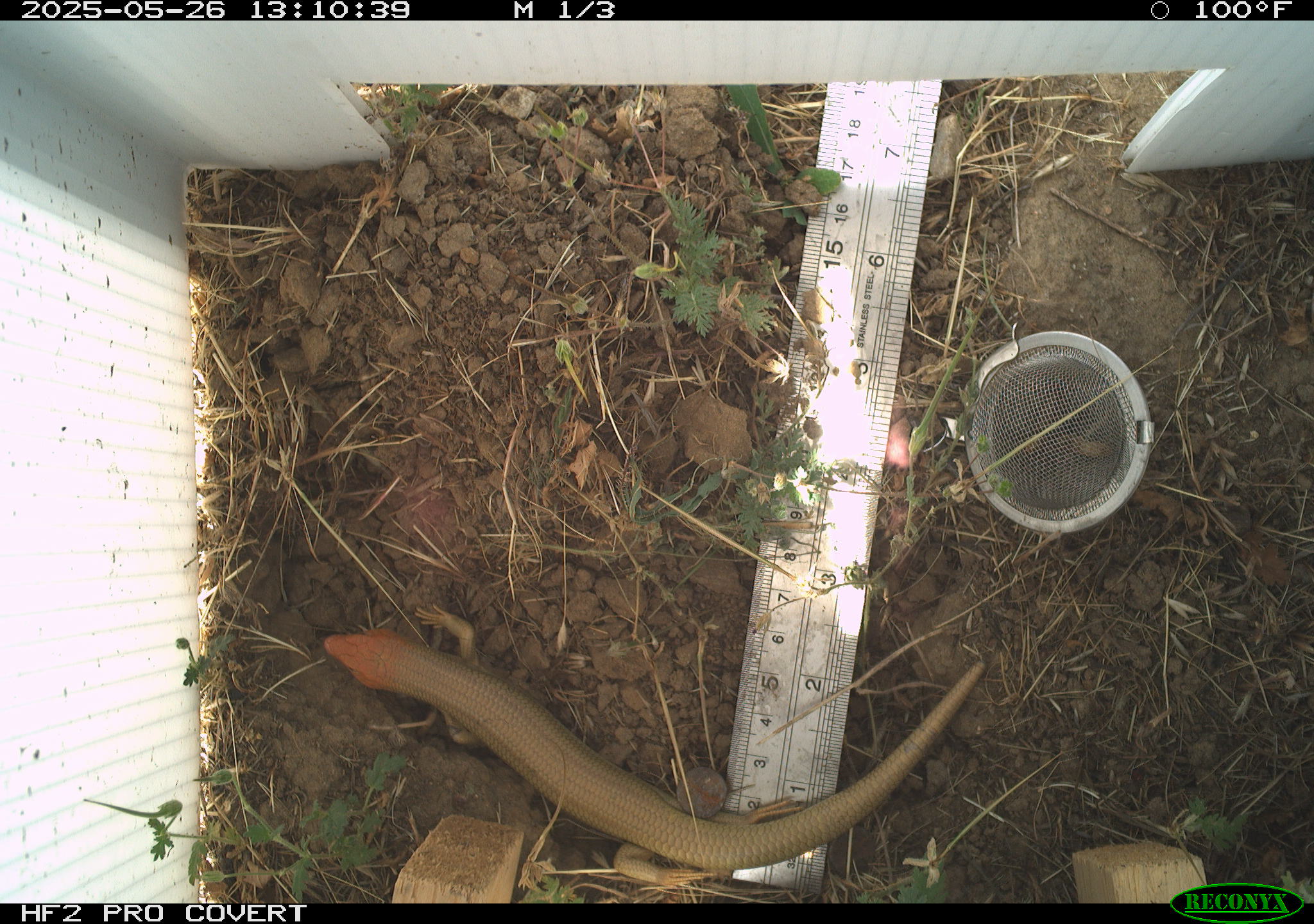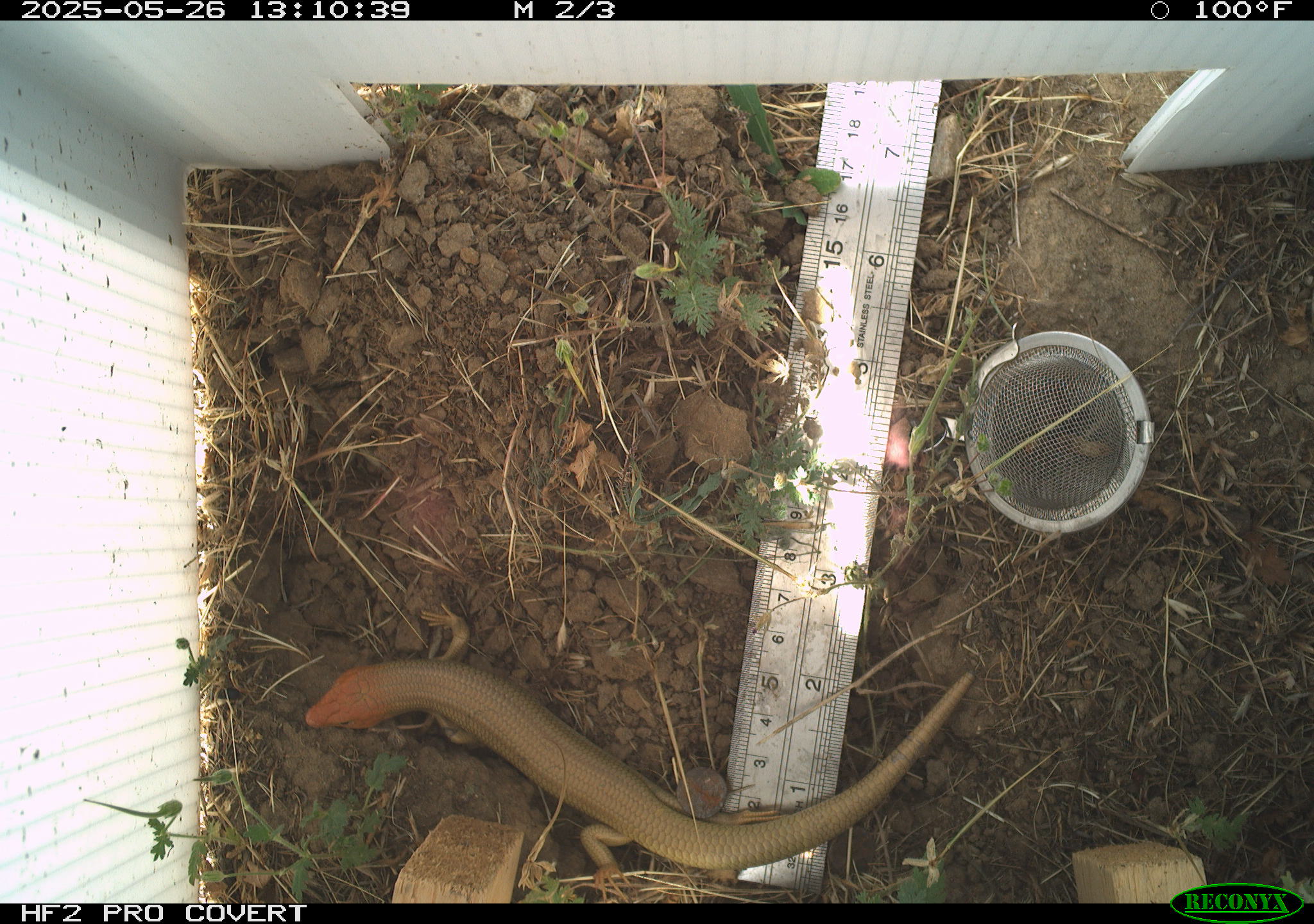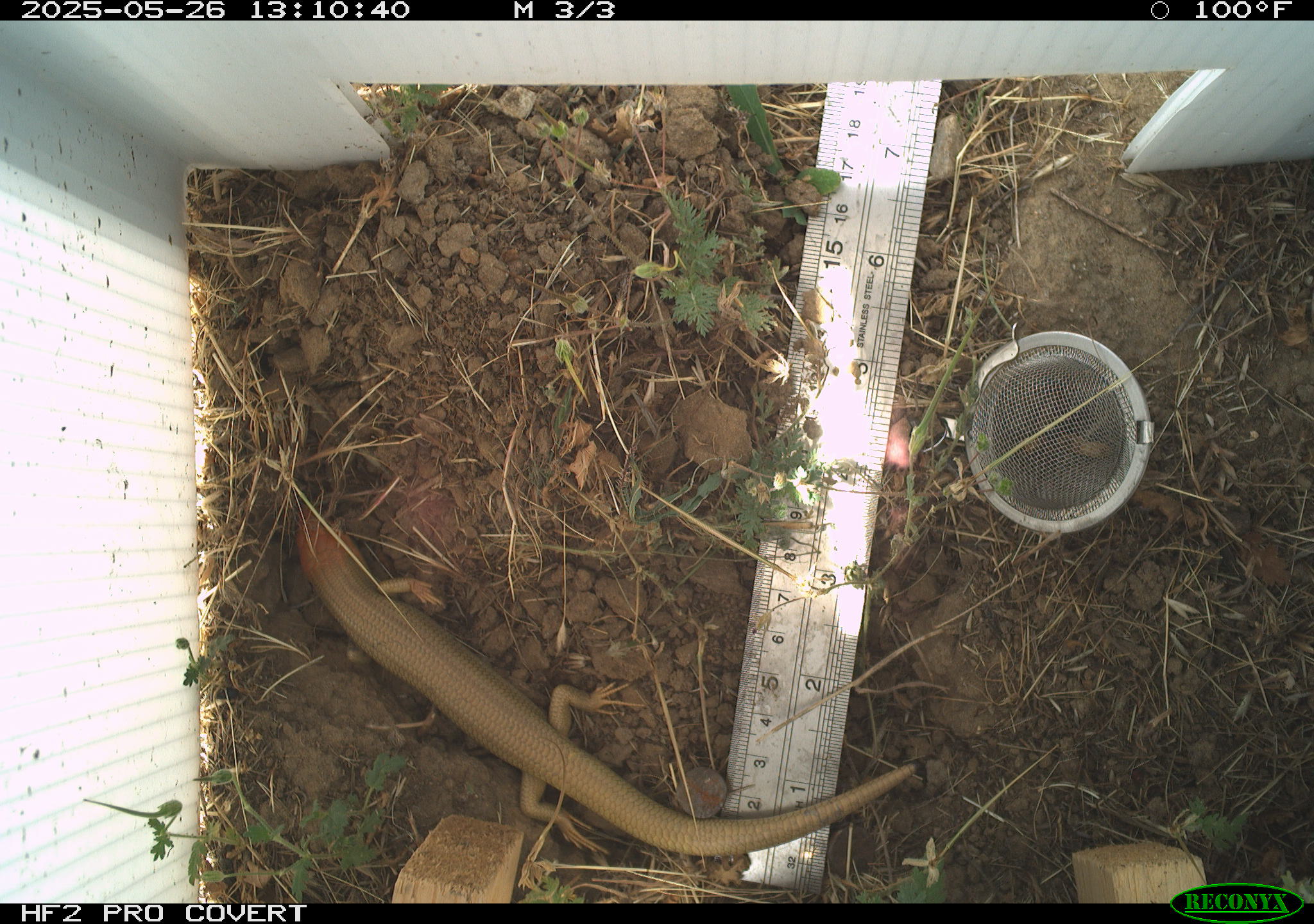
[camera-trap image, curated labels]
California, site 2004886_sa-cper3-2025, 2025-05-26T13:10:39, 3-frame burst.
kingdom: Animalia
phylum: Chordata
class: Reptilia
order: Squamata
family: Scincidae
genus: Plestiodon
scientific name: Plestiodon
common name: blue-tailed skinks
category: plestiodon species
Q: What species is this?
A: Plestiodon species (blue-tailed skinks) (Plestiodon).